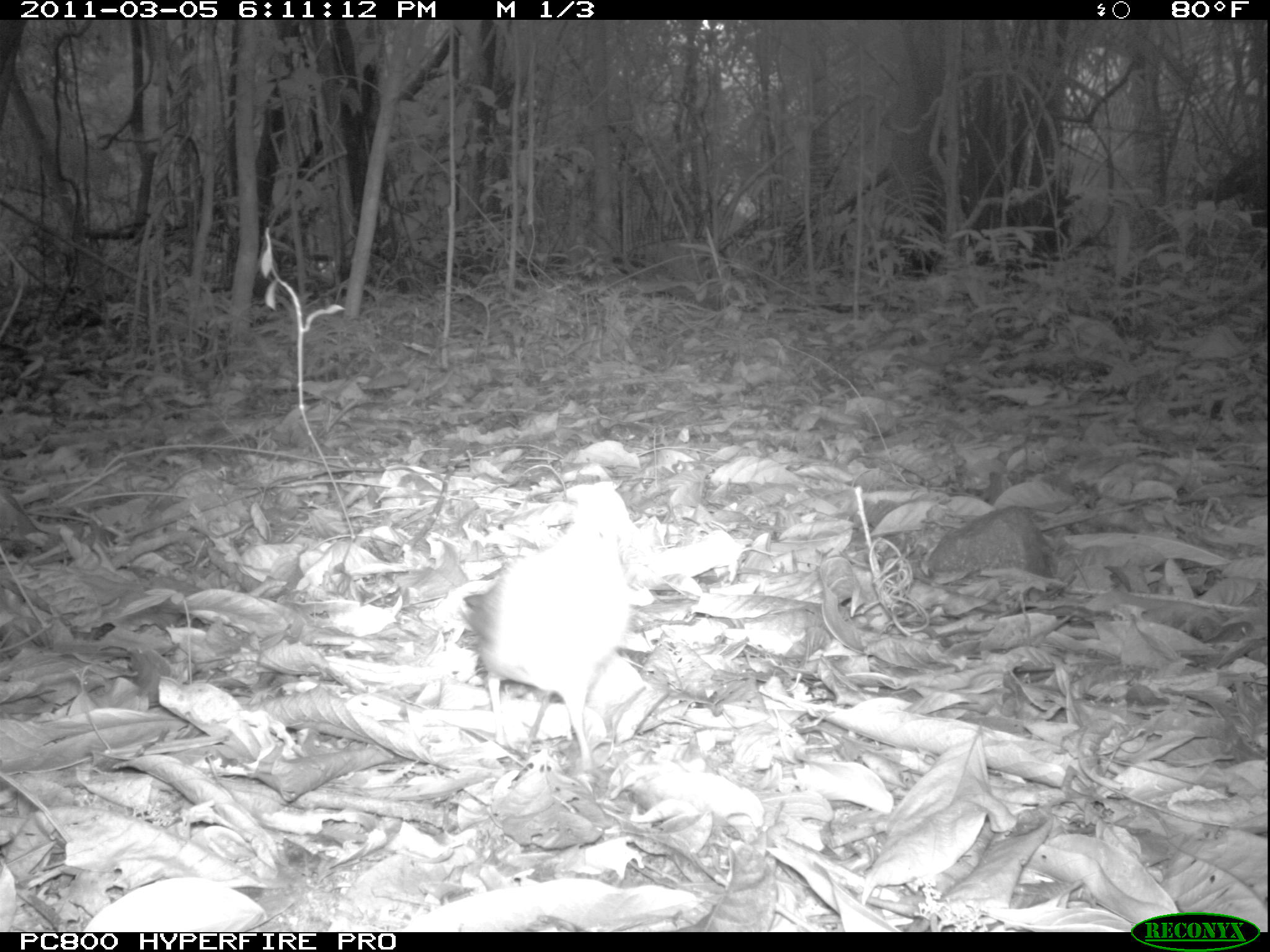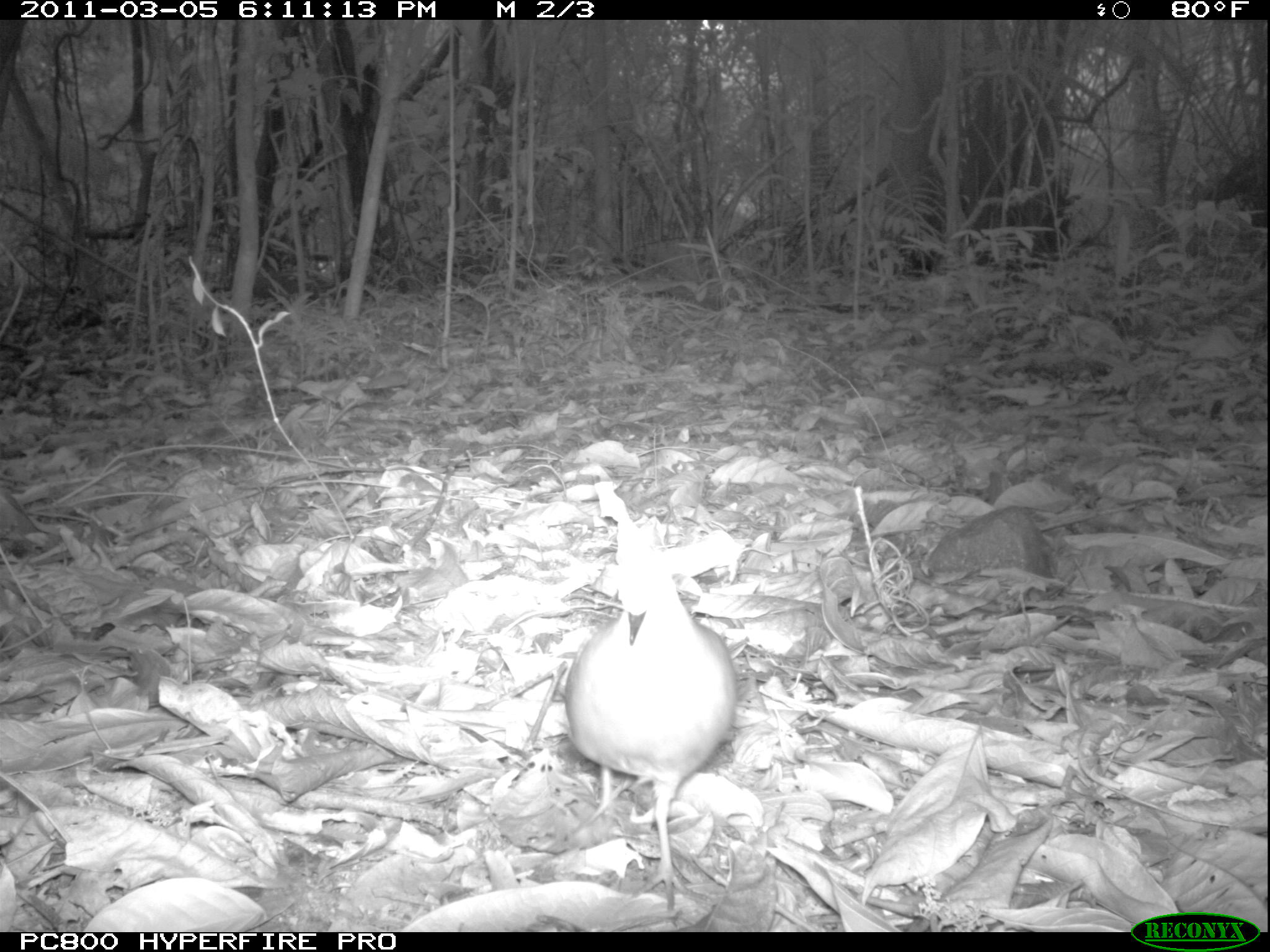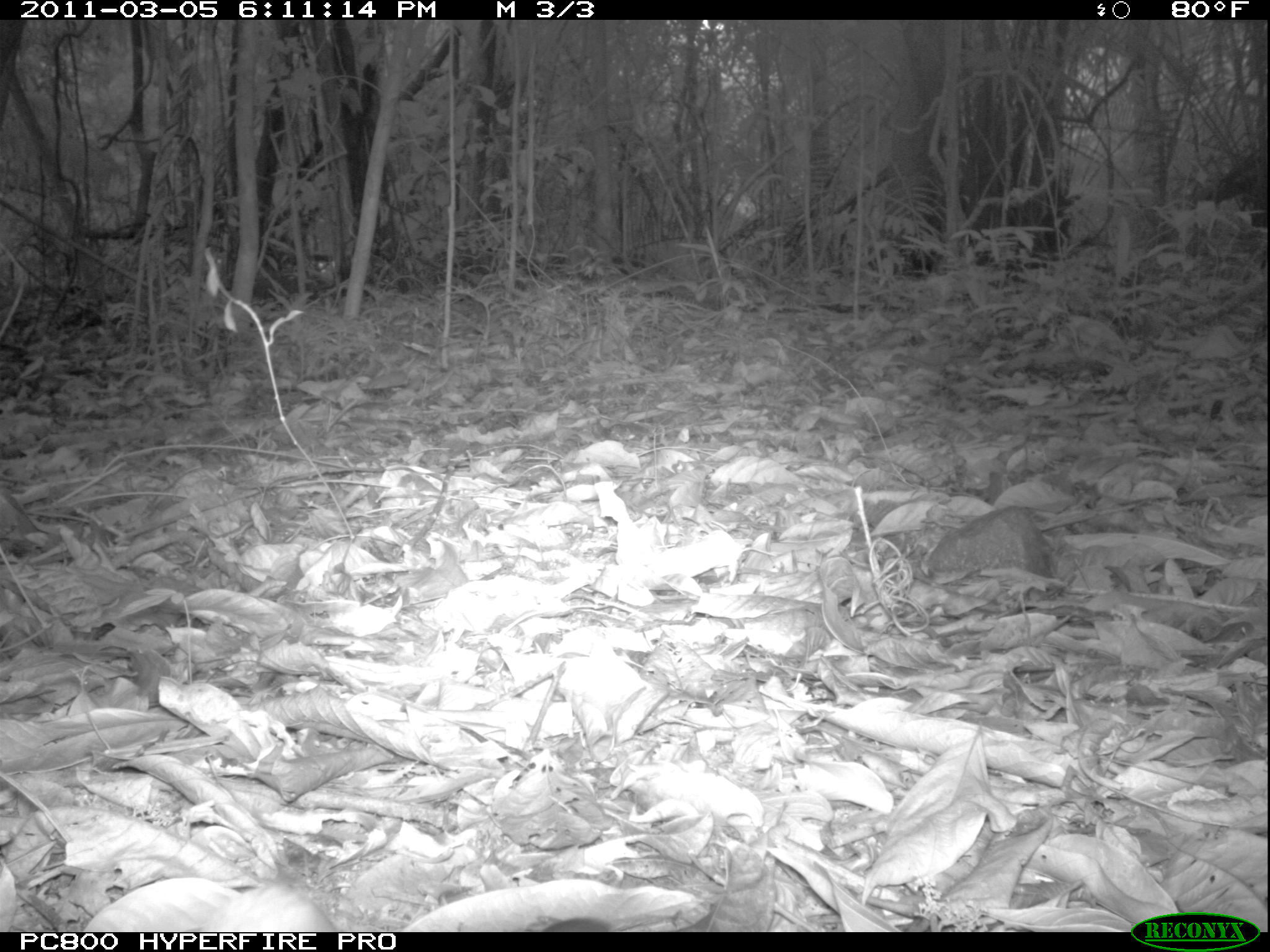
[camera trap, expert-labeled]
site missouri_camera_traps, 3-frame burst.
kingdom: Animalia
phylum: Chordata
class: Aves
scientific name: Aves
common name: bird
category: bird spec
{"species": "bird spec (bird) (Aves)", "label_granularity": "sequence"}